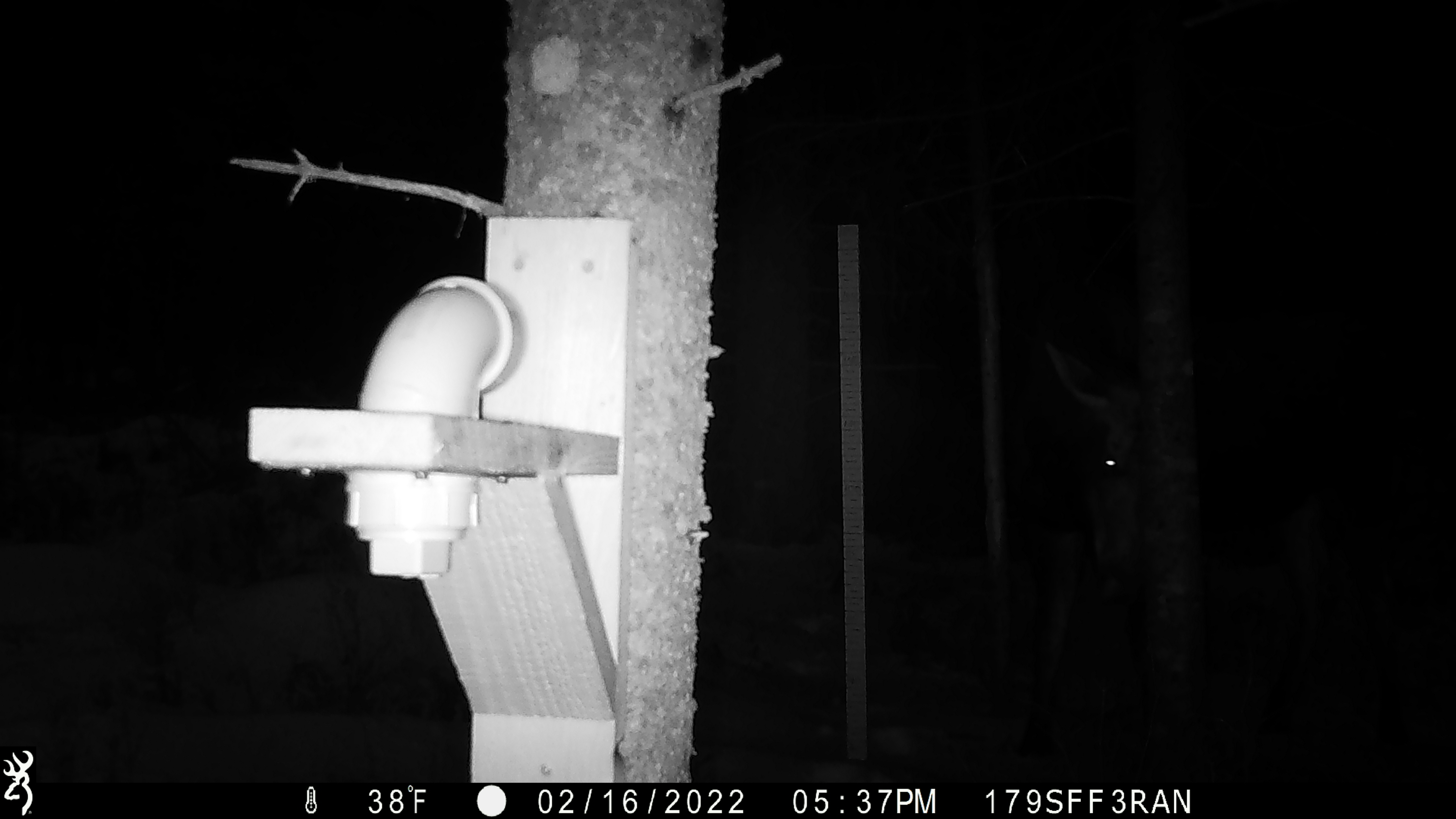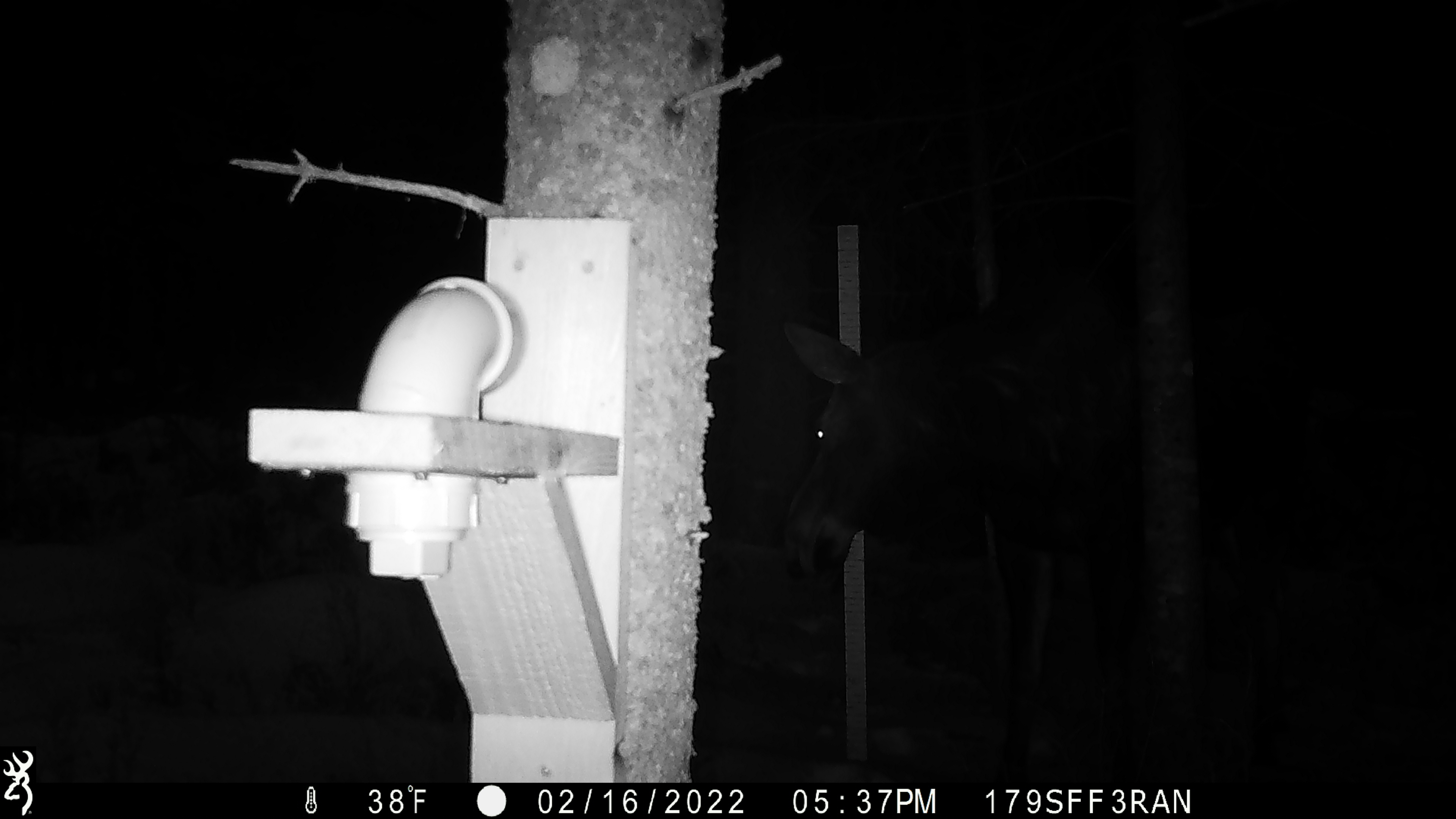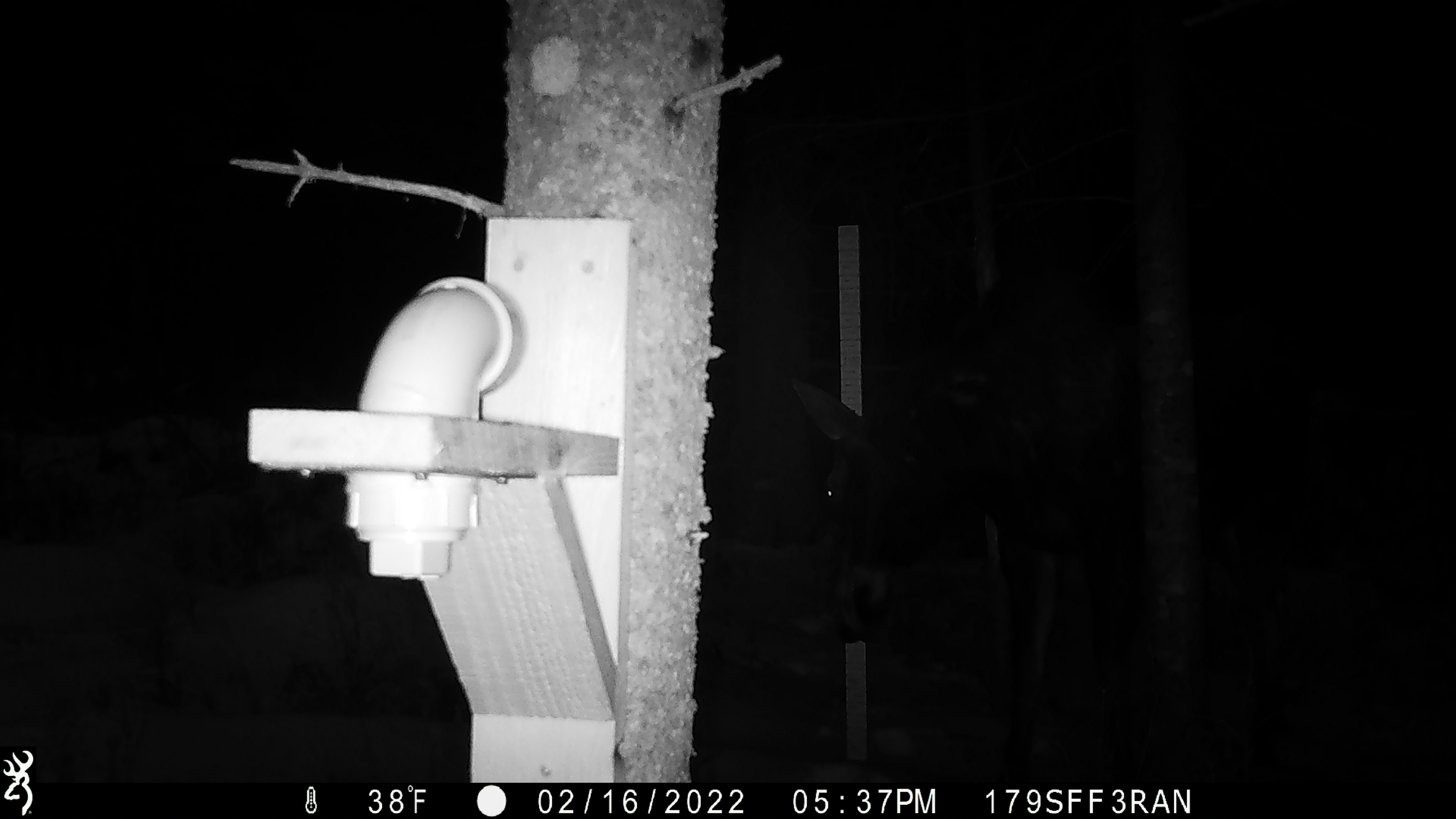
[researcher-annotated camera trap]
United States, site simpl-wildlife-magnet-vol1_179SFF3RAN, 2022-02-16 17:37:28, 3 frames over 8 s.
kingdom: Animalia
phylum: Chordata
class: Mammalia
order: Artiodactyla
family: Cervidae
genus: Alces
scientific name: Alces alces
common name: moose